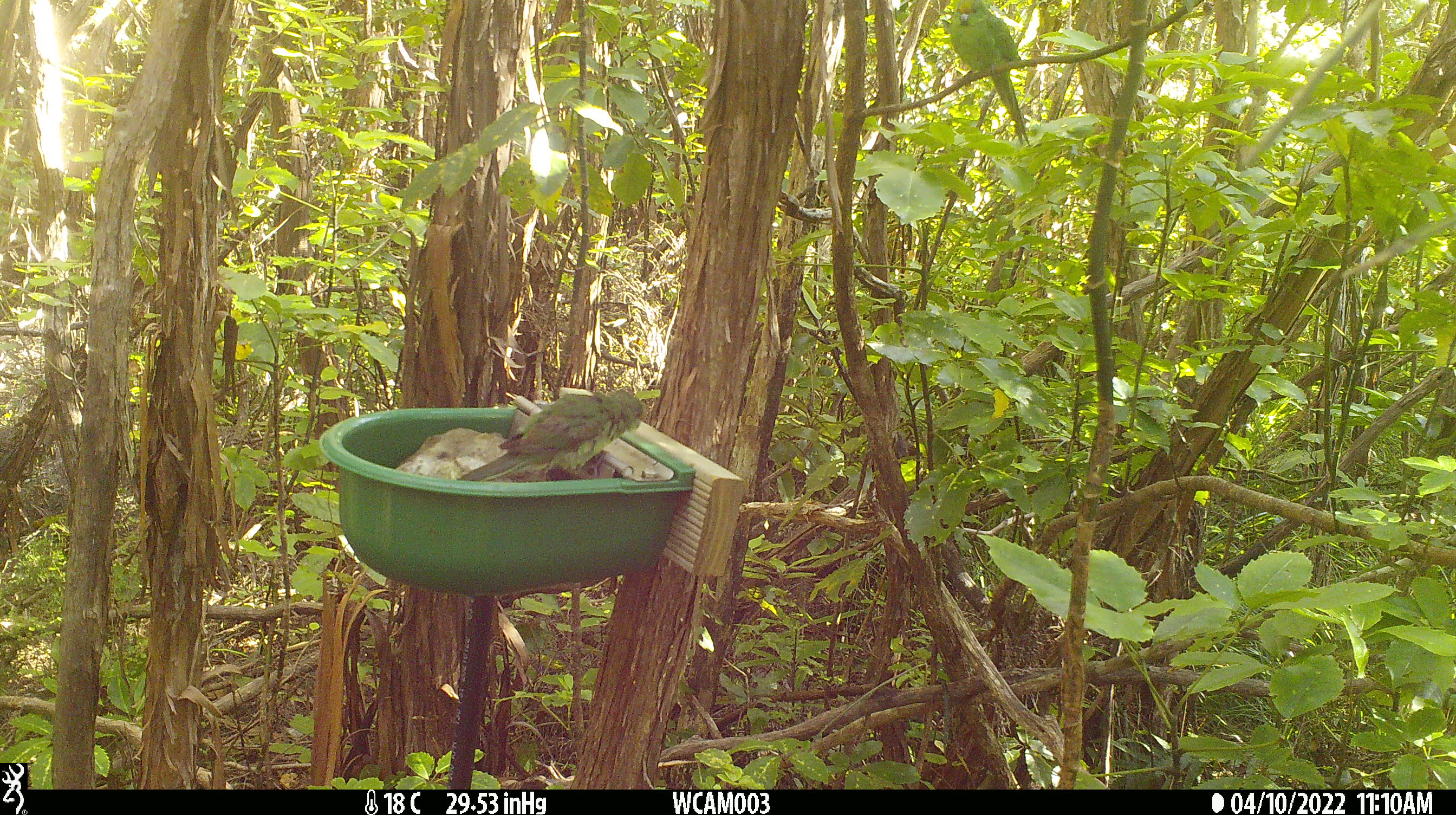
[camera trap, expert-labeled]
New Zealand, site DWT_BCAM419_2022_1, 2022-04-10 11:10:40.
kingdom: Animalia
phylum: Chordata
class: Aves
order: Psittaciformes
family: Psittaculidae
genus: Cyanoramphus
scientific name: Cyanoramphus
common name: parakeet